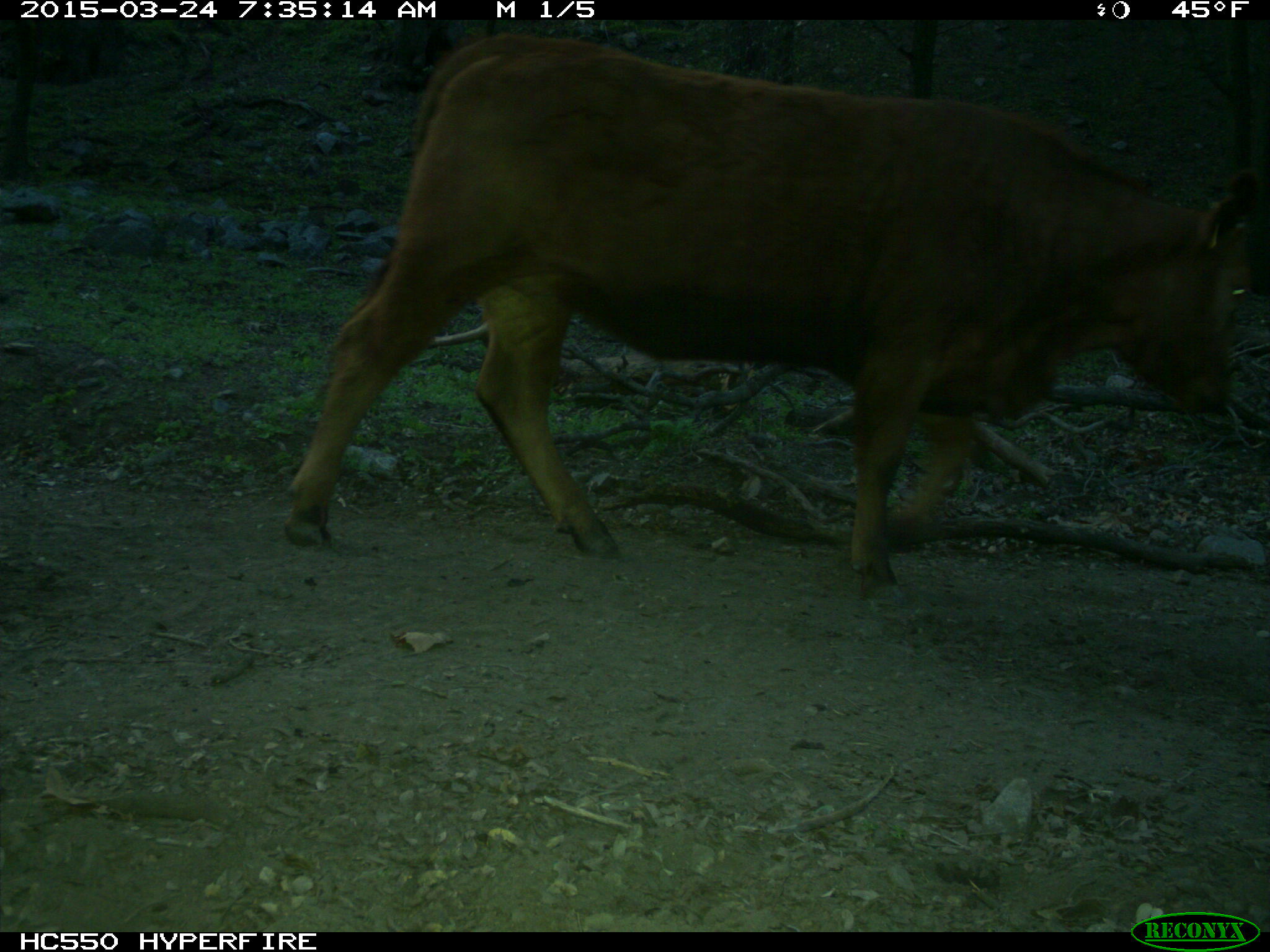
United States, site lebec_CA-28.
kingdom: Animalia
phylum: Chordata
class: Mammalia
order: Artiodactyla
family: Bovidae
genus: Bos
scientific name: Bos taurus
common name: domestic cow